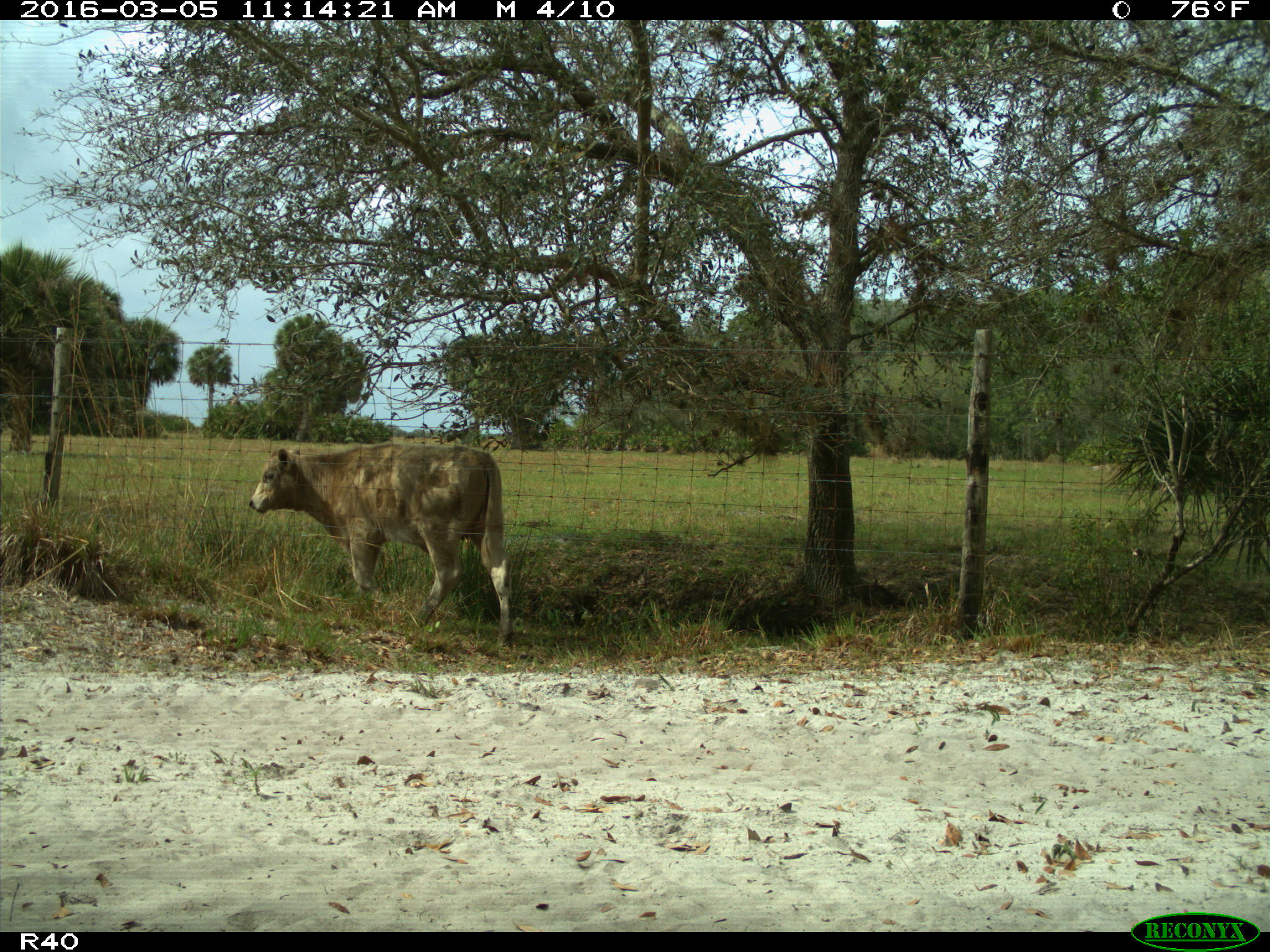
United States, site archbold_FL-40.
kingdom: Animalia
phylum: Chordata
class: Mammalia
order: Artiodactyla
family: Bovidae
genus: Bos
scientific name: Bos taurus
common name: domestic cow